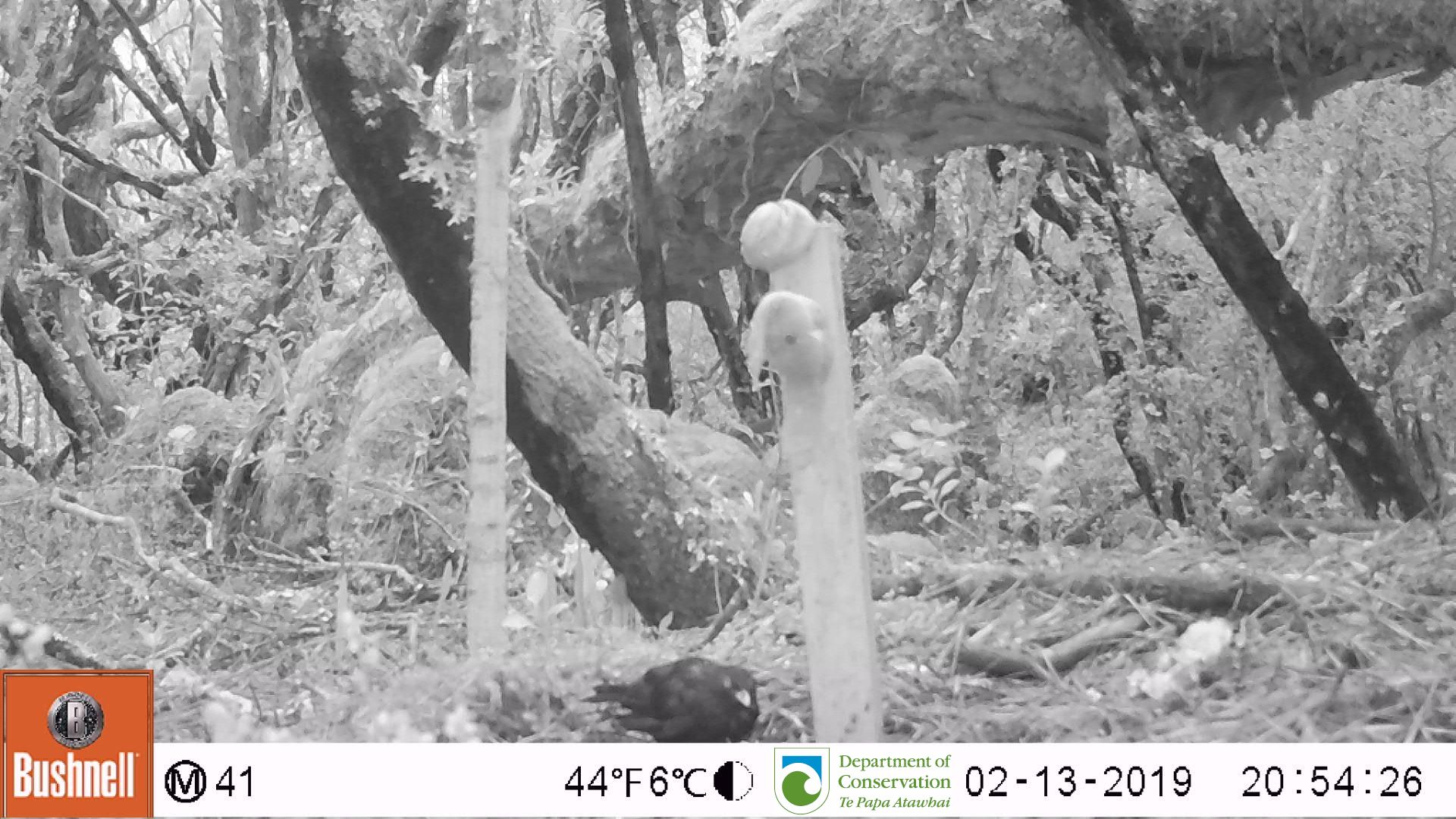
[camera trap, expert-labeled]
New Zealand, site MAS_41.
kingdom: Animalia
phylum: Chordata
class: Aves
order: Passeriformes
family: Turdidae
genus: Turdus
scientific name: Turdus merula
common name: eurasian blackbird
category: blackbird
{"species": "blackbird (eurasian blackbird) (Turdus merula)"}